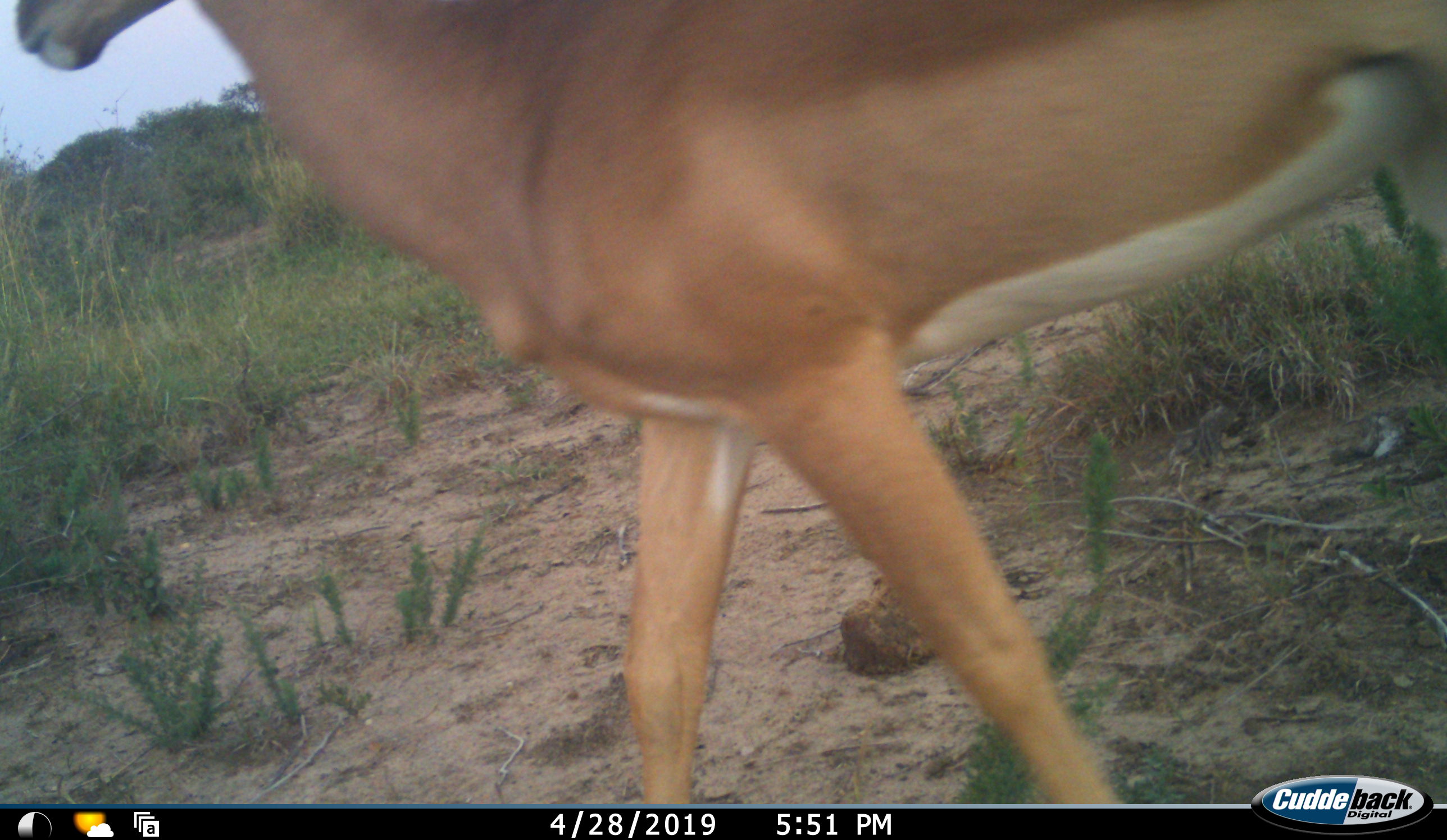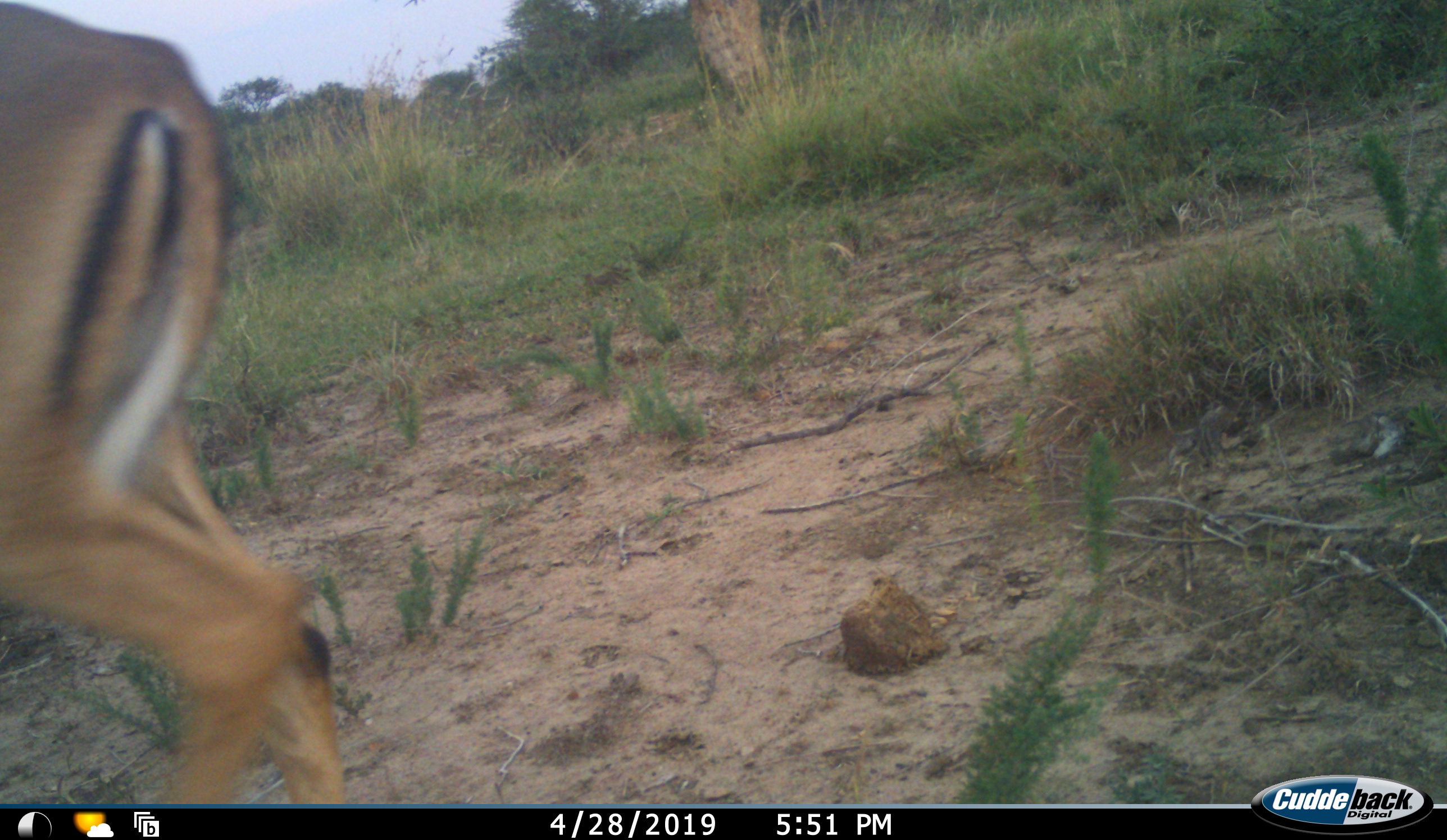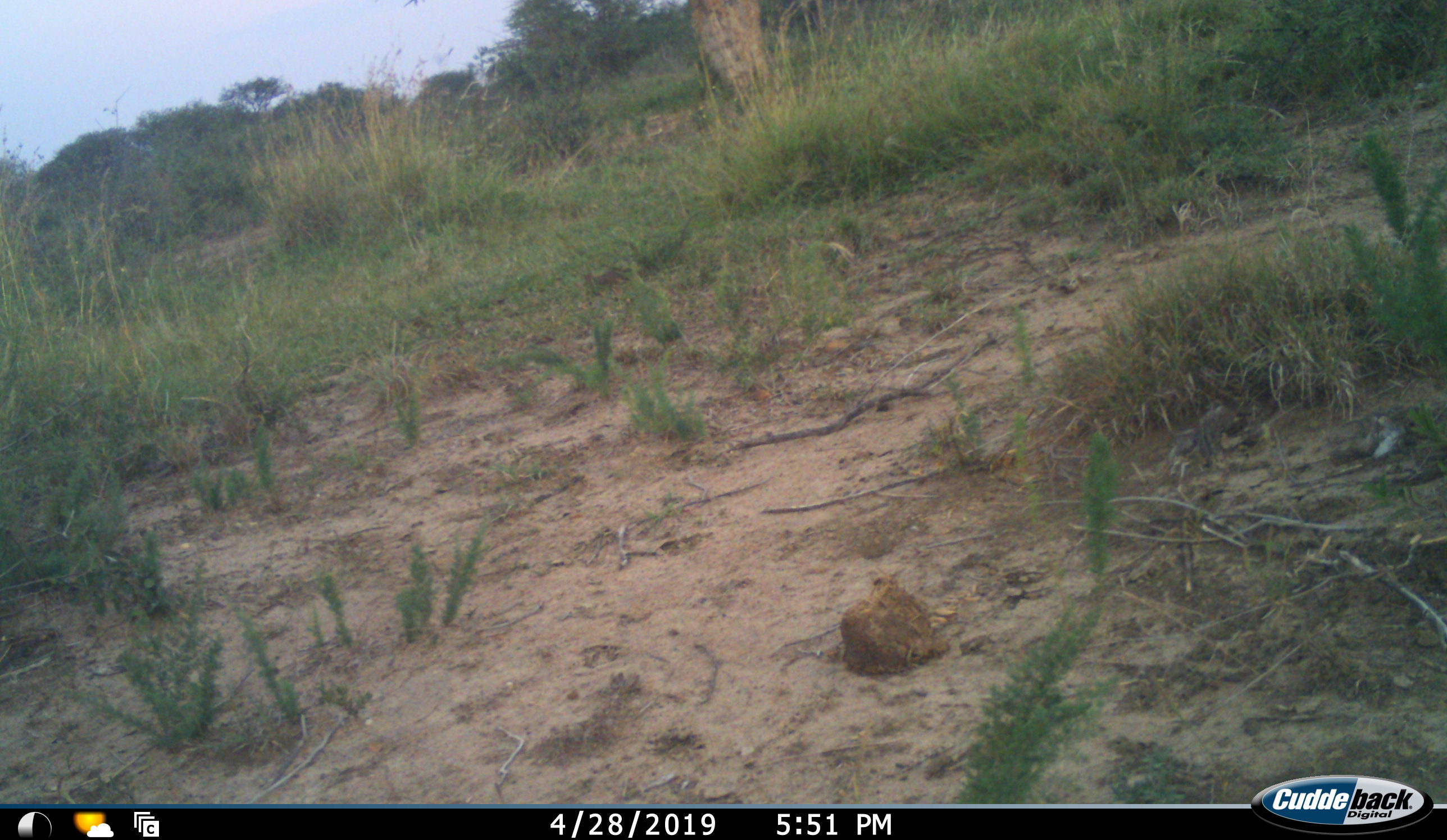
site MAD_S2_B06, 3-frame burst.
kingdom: Animalia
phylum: Chordata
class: Mammalia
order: Artiodactyla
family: Bovidae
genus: Aepyceros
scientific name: Aepyceros melampus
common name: impala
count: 1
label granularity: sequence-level